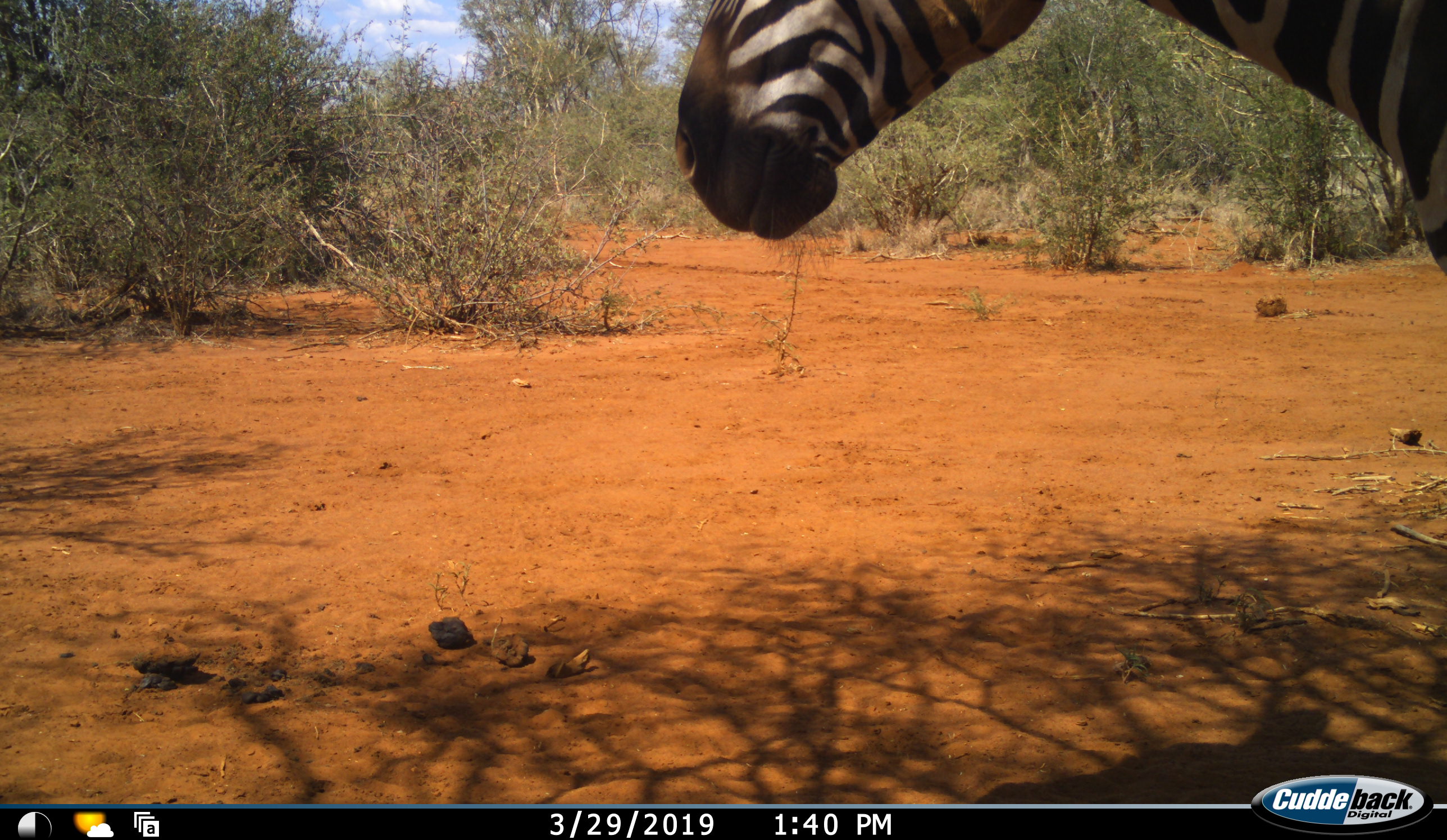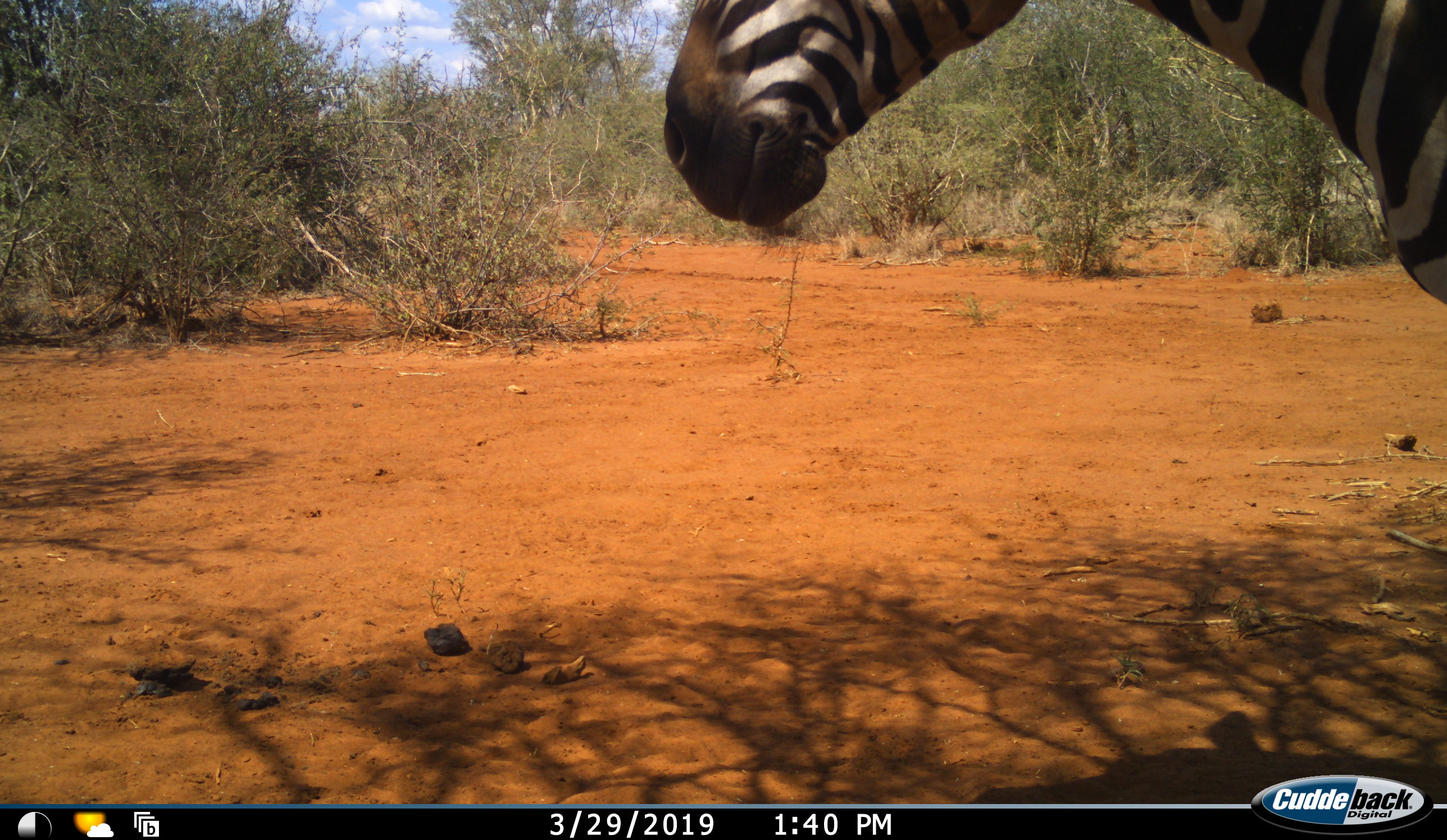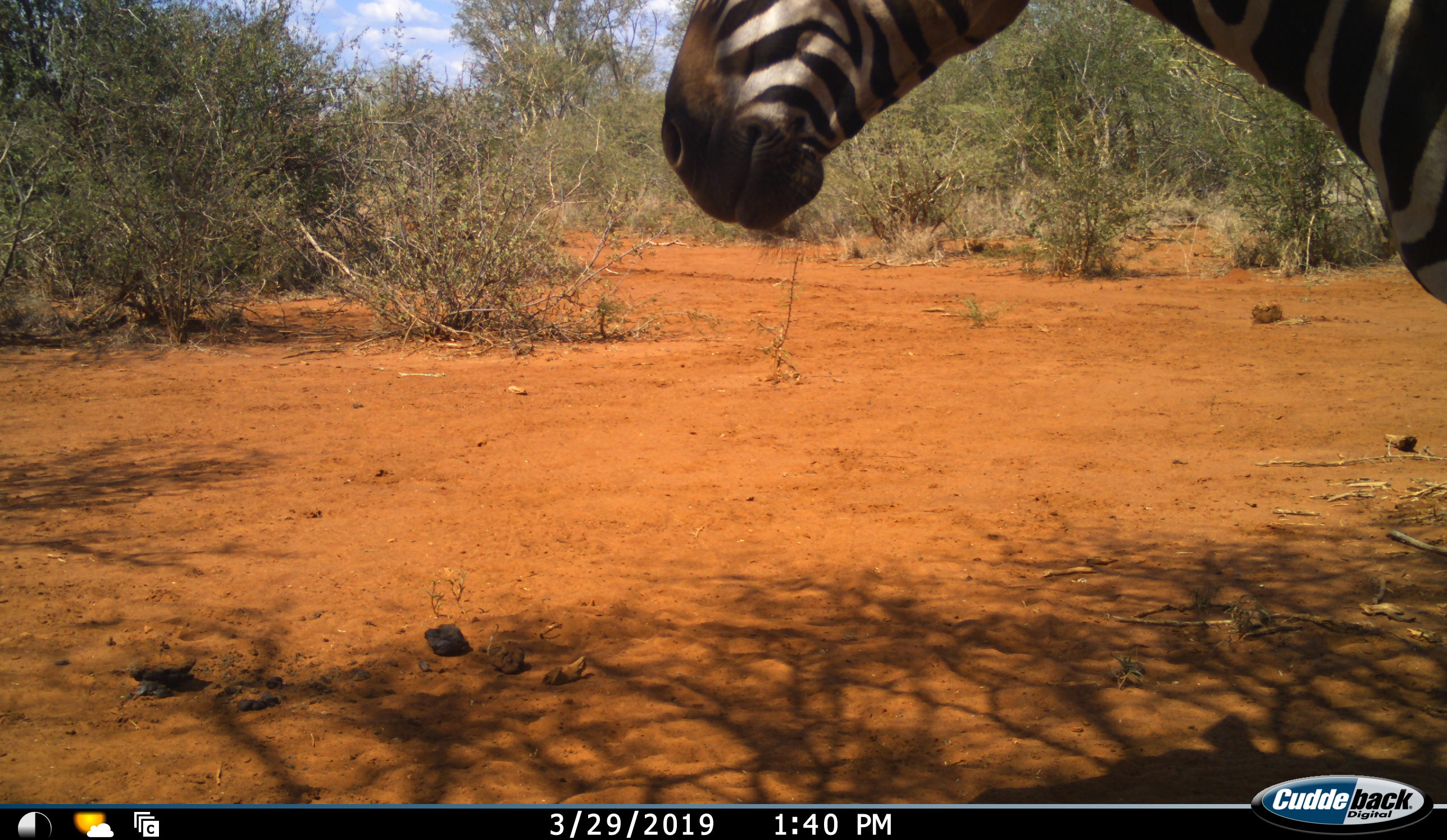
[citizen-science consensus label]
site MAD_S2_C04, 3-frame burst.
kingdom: Animalia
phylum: Chordata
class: Mammalia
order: Perissodactyla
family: Equidae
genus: Equus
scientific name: Equus quagga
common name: plains zebra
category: zebraplains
Zebraplains (plains zebra) (Equus quagga), count 1. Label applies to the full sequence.